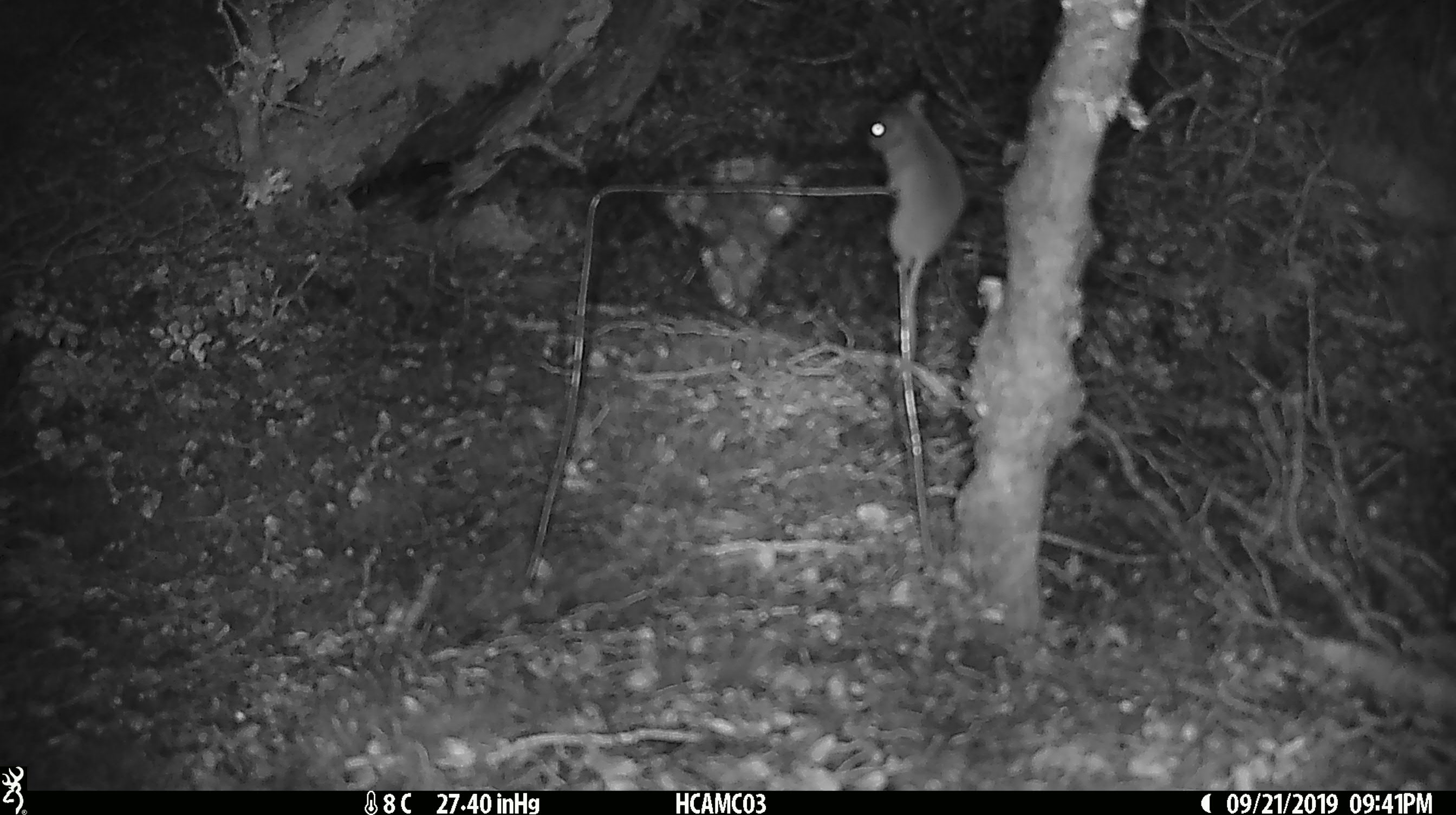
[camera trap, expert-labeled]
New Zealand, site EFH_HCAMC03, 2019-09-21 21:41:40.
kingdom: Animalia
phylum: Chordata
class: Mammalia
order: Rodentia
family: Muridae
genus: Mus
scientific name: Mus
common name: mouse